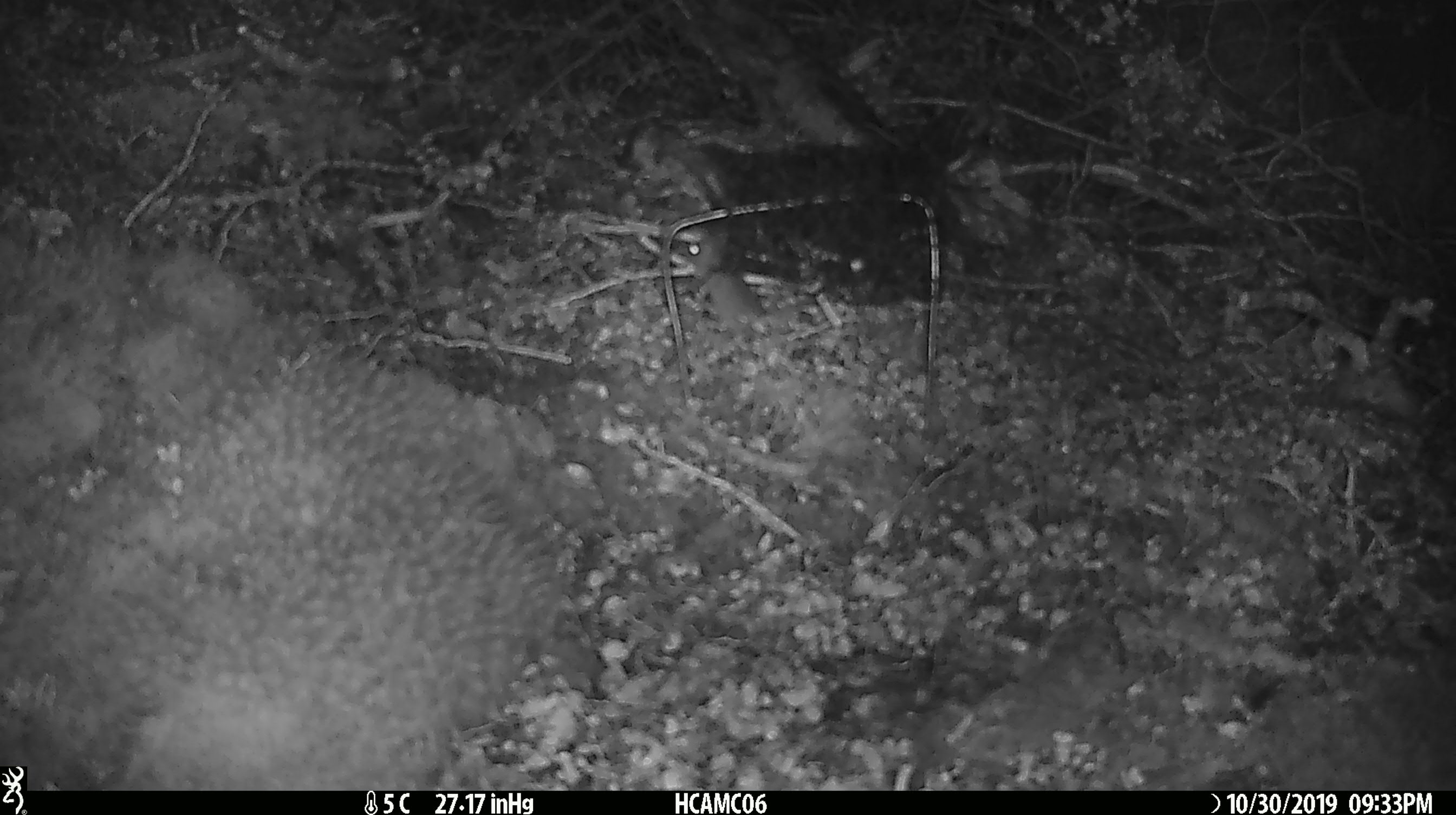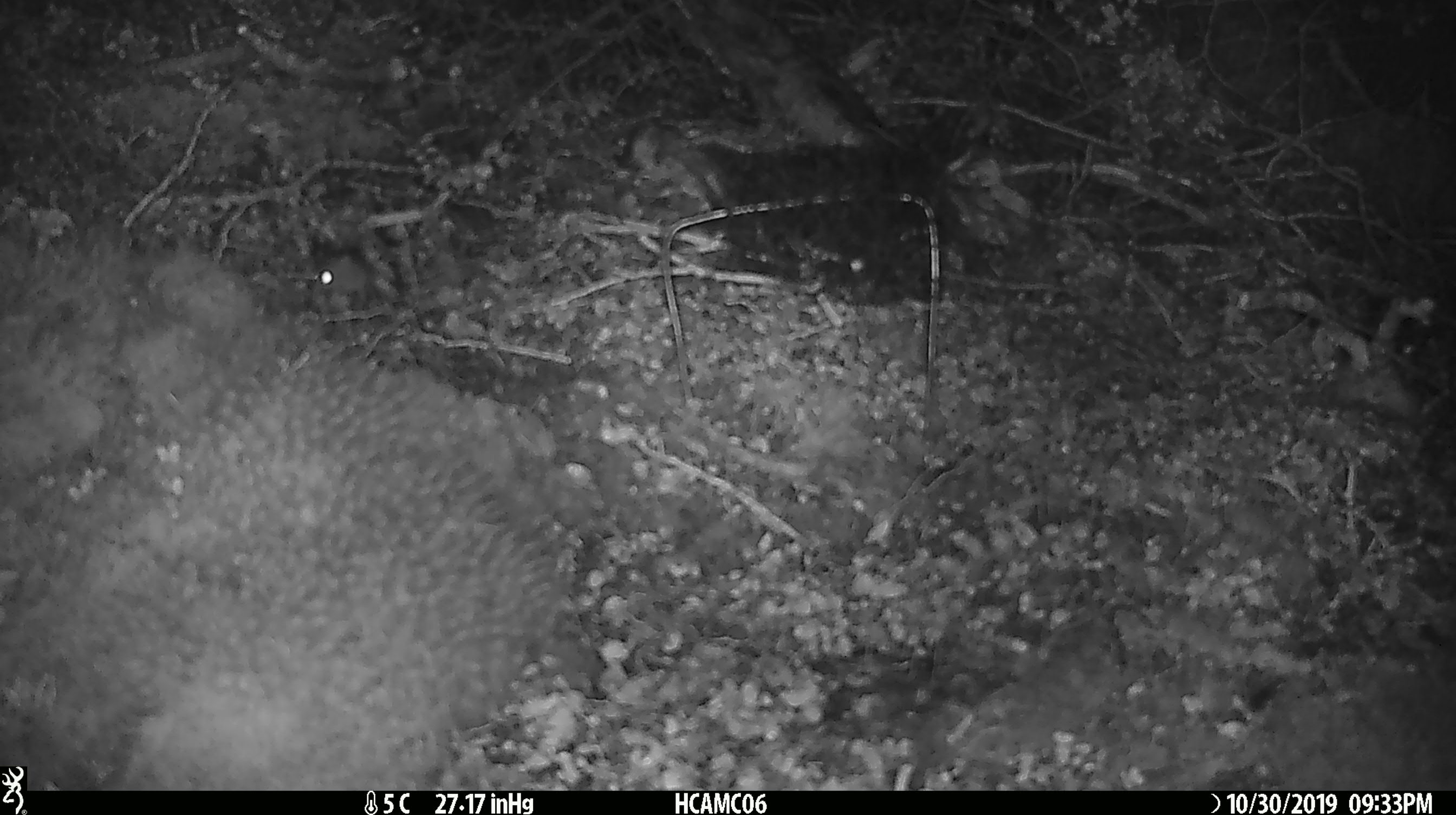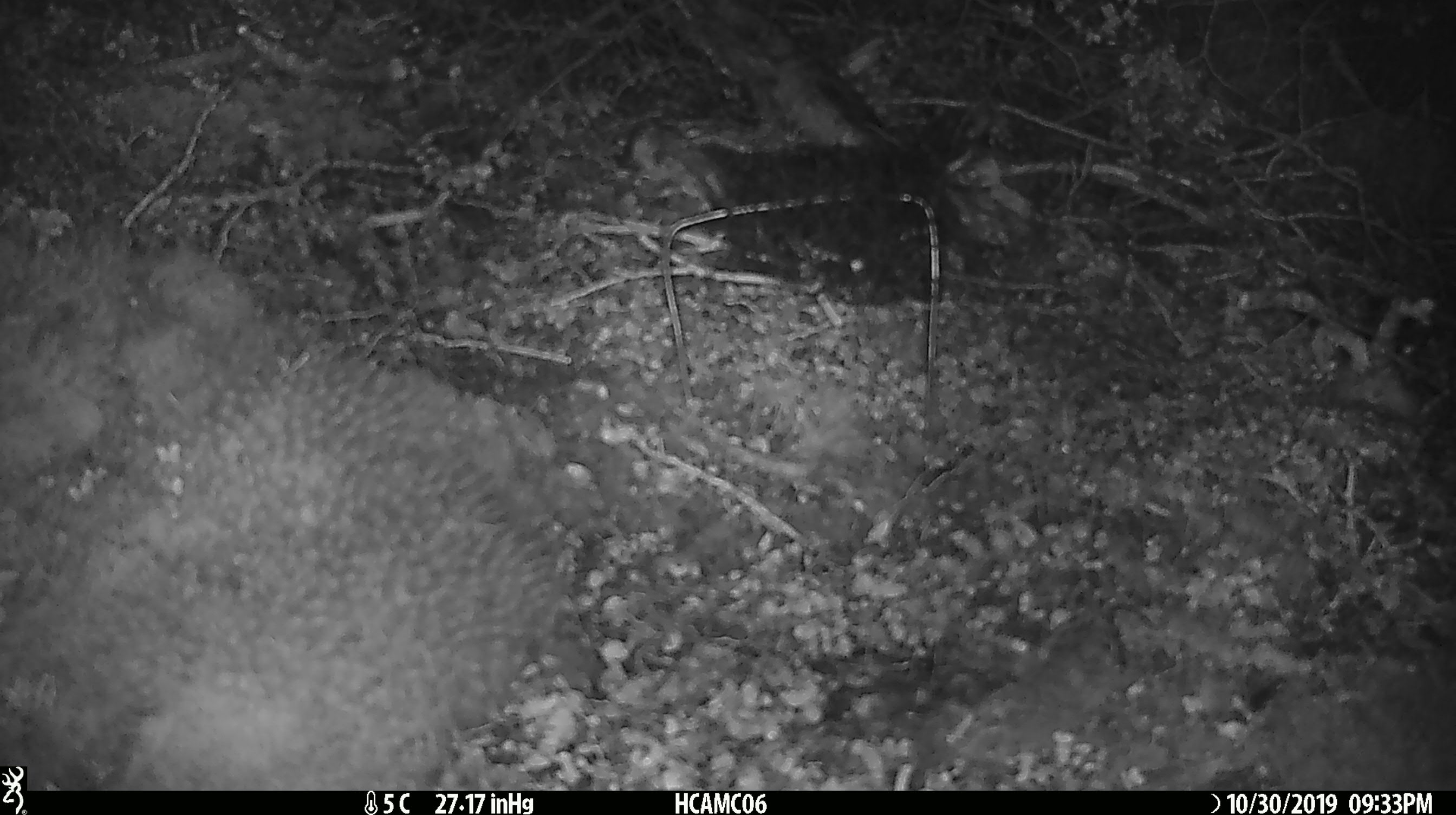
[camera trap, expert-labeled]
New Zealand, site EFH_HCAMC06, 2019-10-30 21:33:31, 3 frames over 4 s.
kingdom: Animalia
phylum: Chordata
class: Mammalia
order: Rodentia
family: Muridae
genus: Mus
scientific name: Mus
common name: mouse